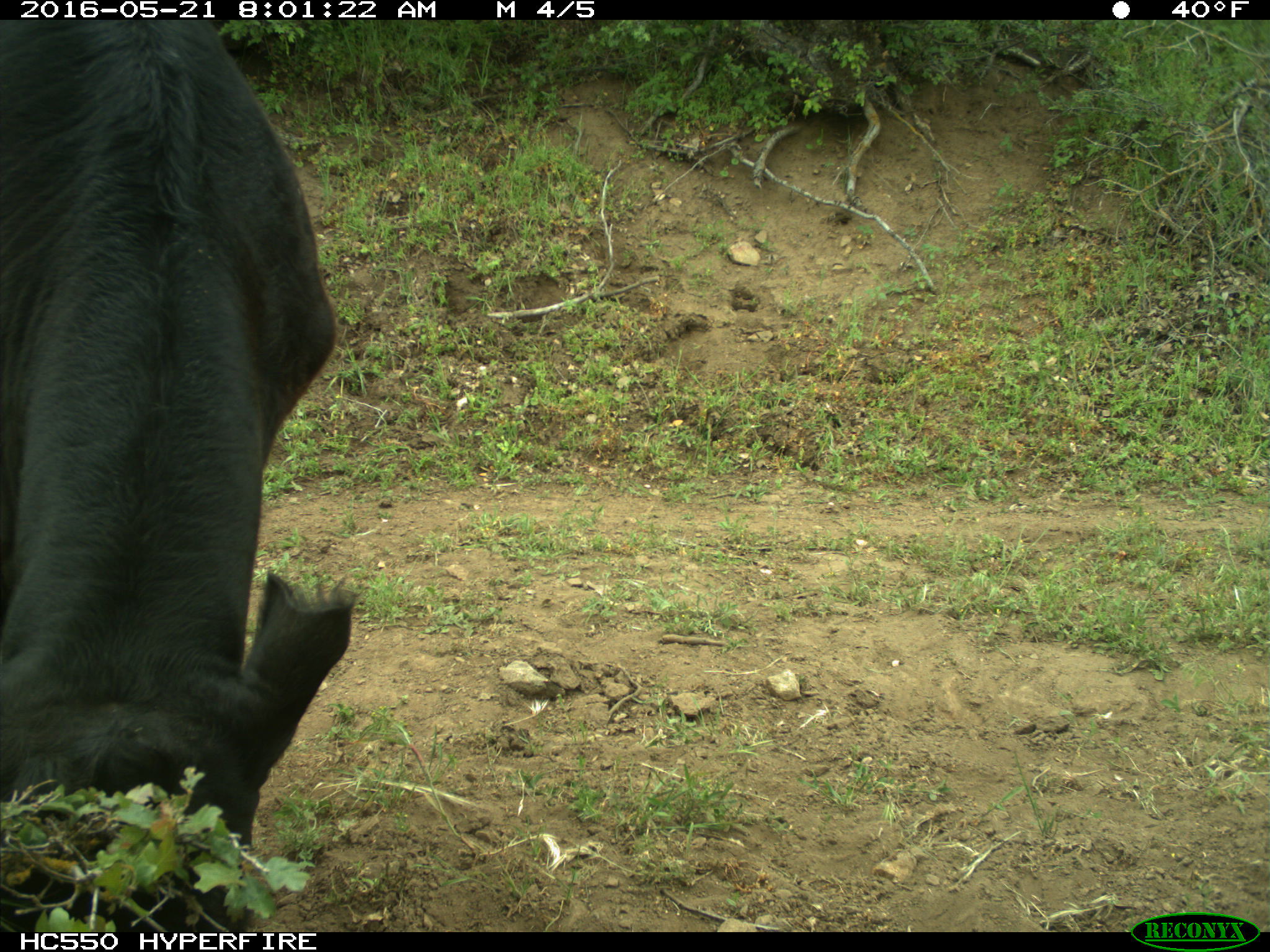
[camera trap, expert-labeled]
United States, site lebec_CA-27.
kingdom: Animalia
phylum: Chordata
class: Mammalia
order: Artiodactyla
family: Bovidae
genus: Bos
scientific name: Bos taurus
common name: domestic cow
Bos taurus (domestic cow).